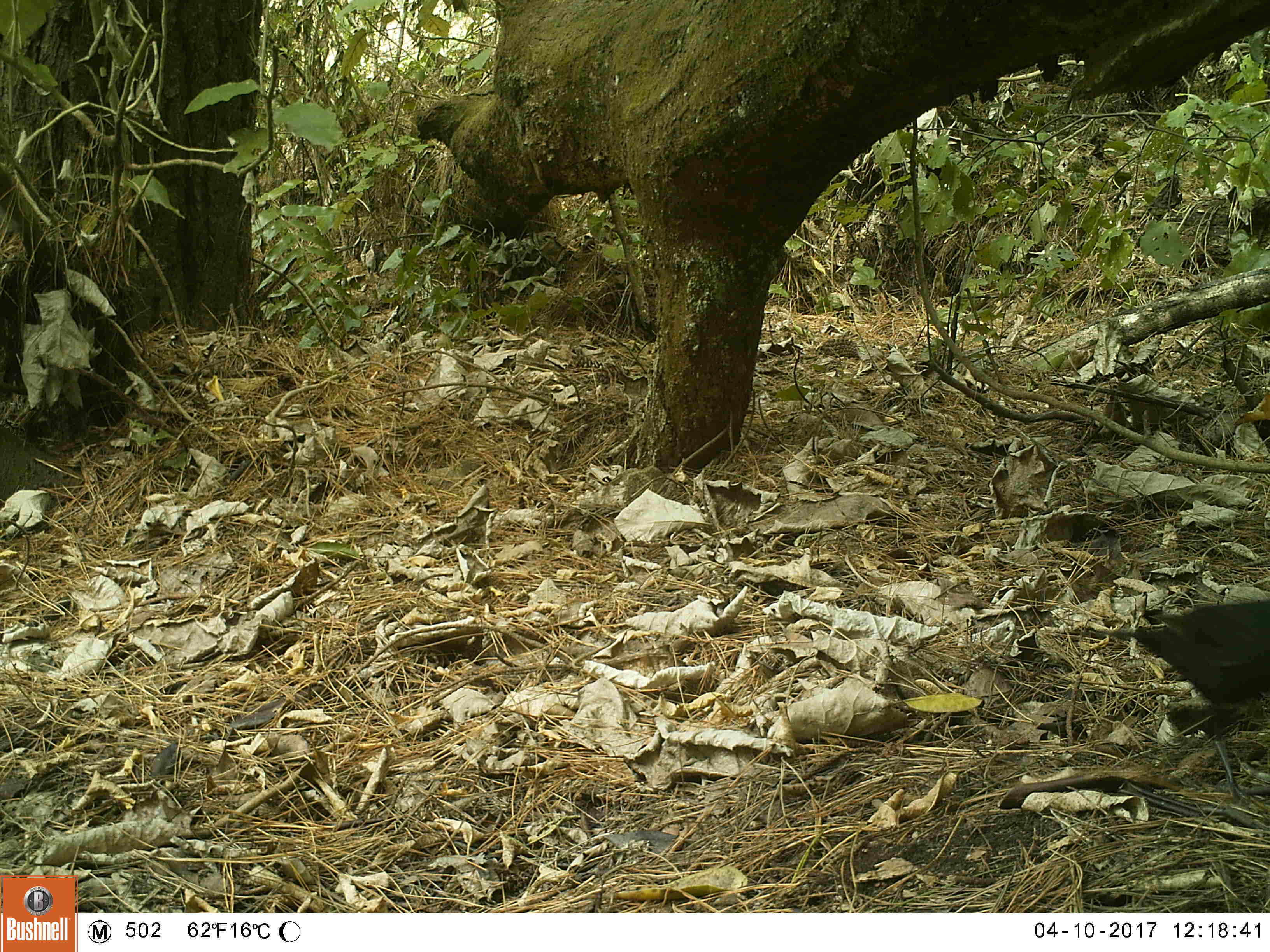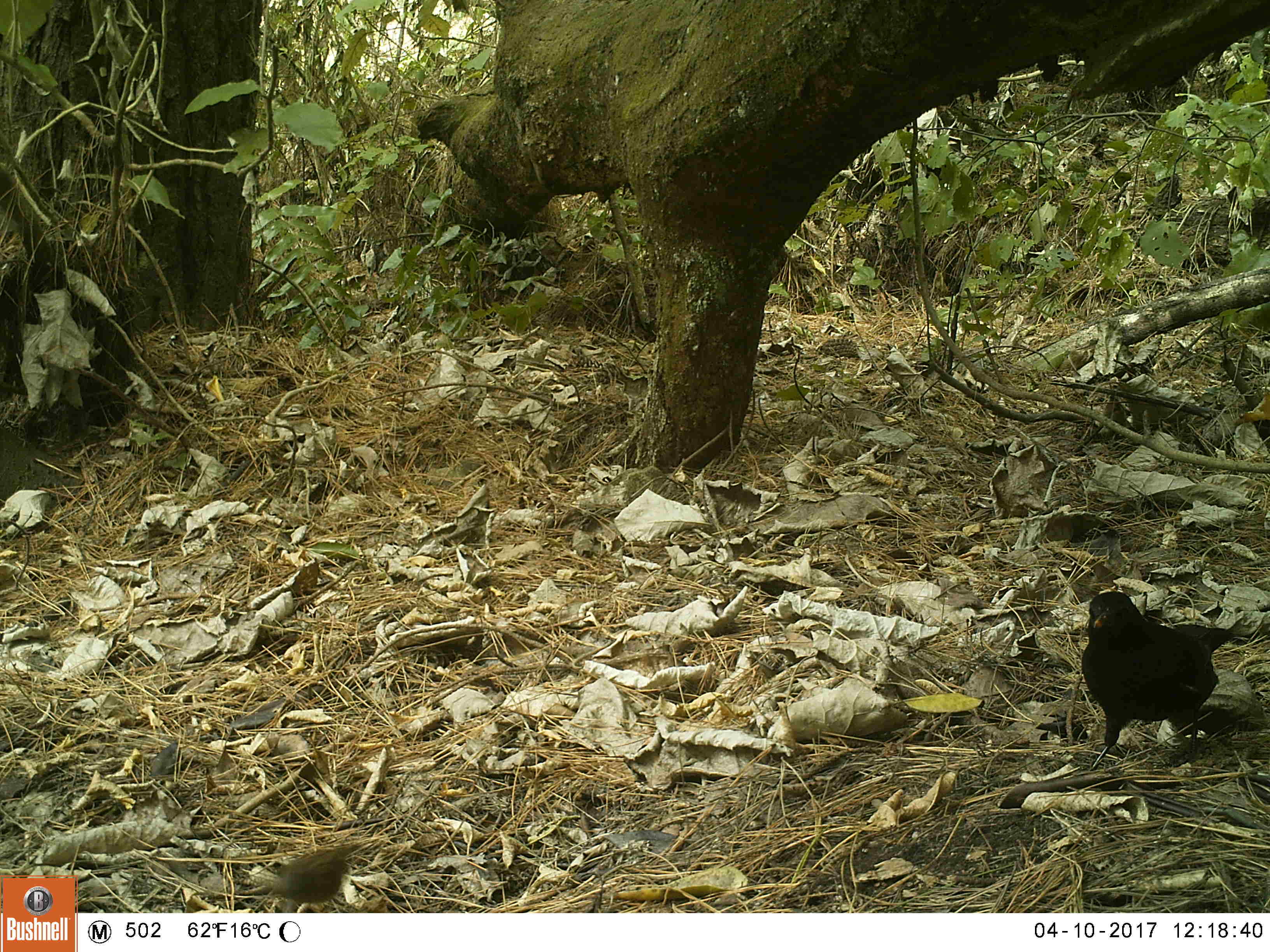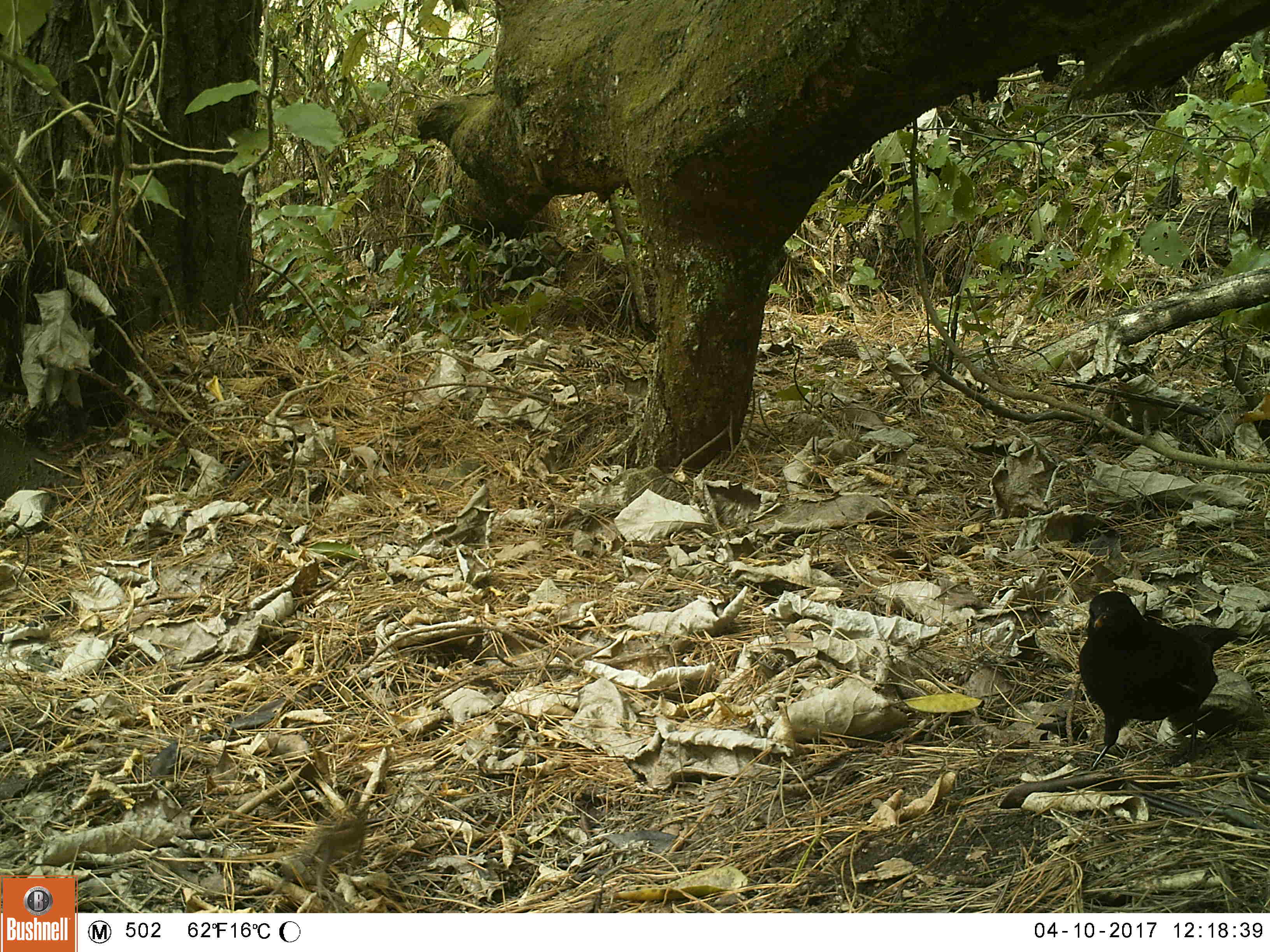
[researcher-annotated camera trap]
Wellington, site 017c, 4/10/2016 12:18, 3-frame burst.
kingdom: Animalia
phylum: Chordata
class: Aves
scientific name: Aves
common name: bird